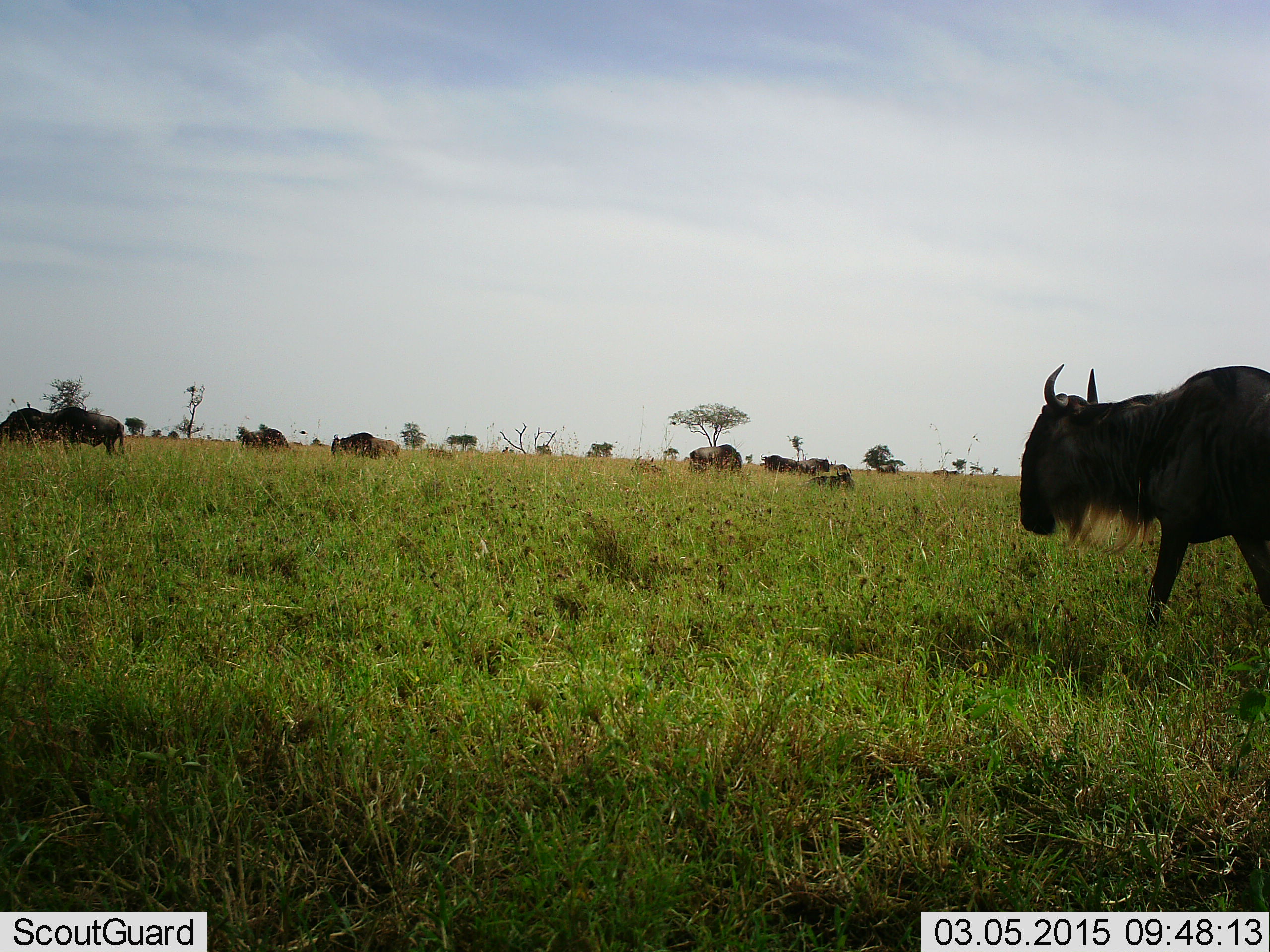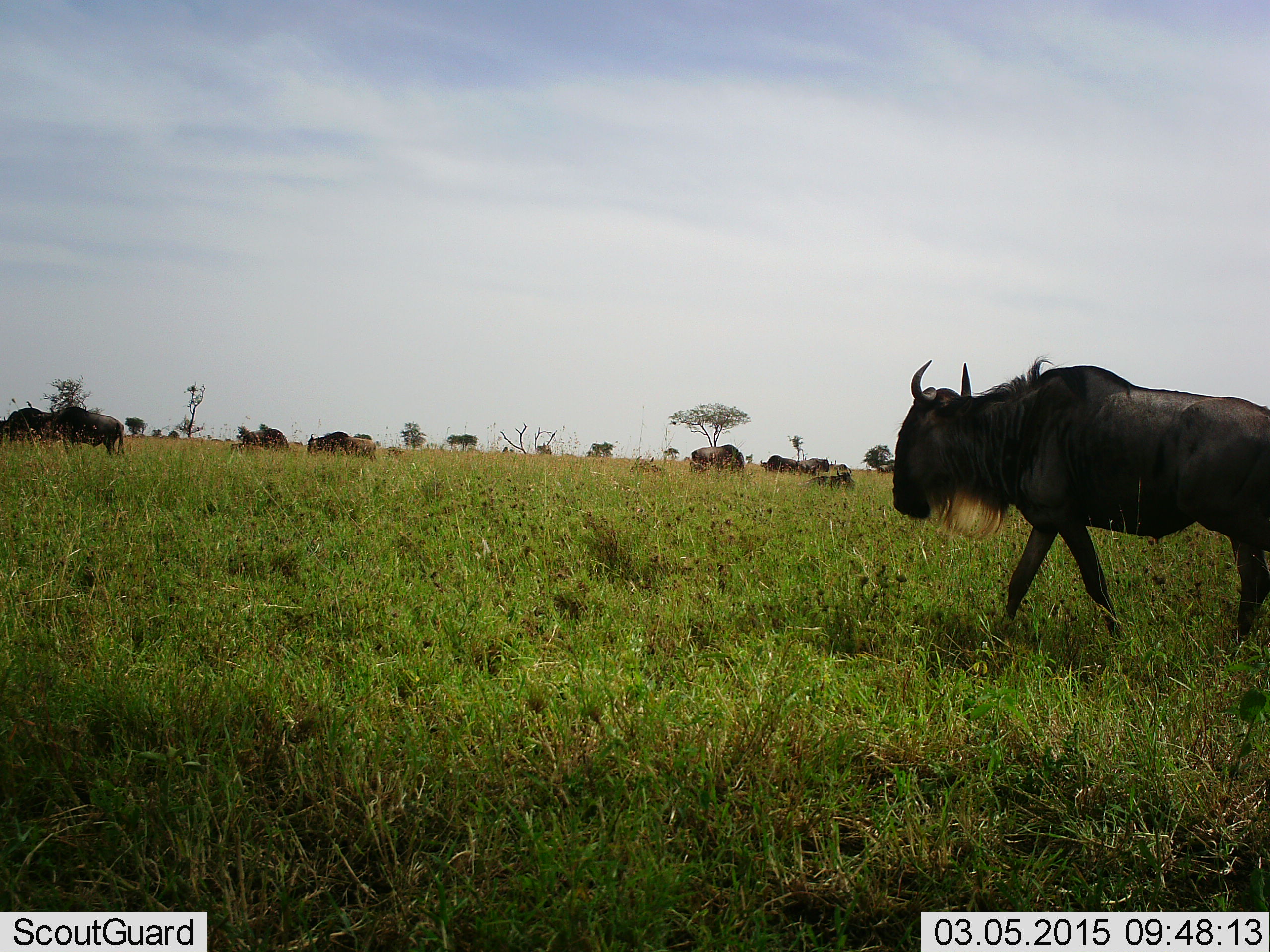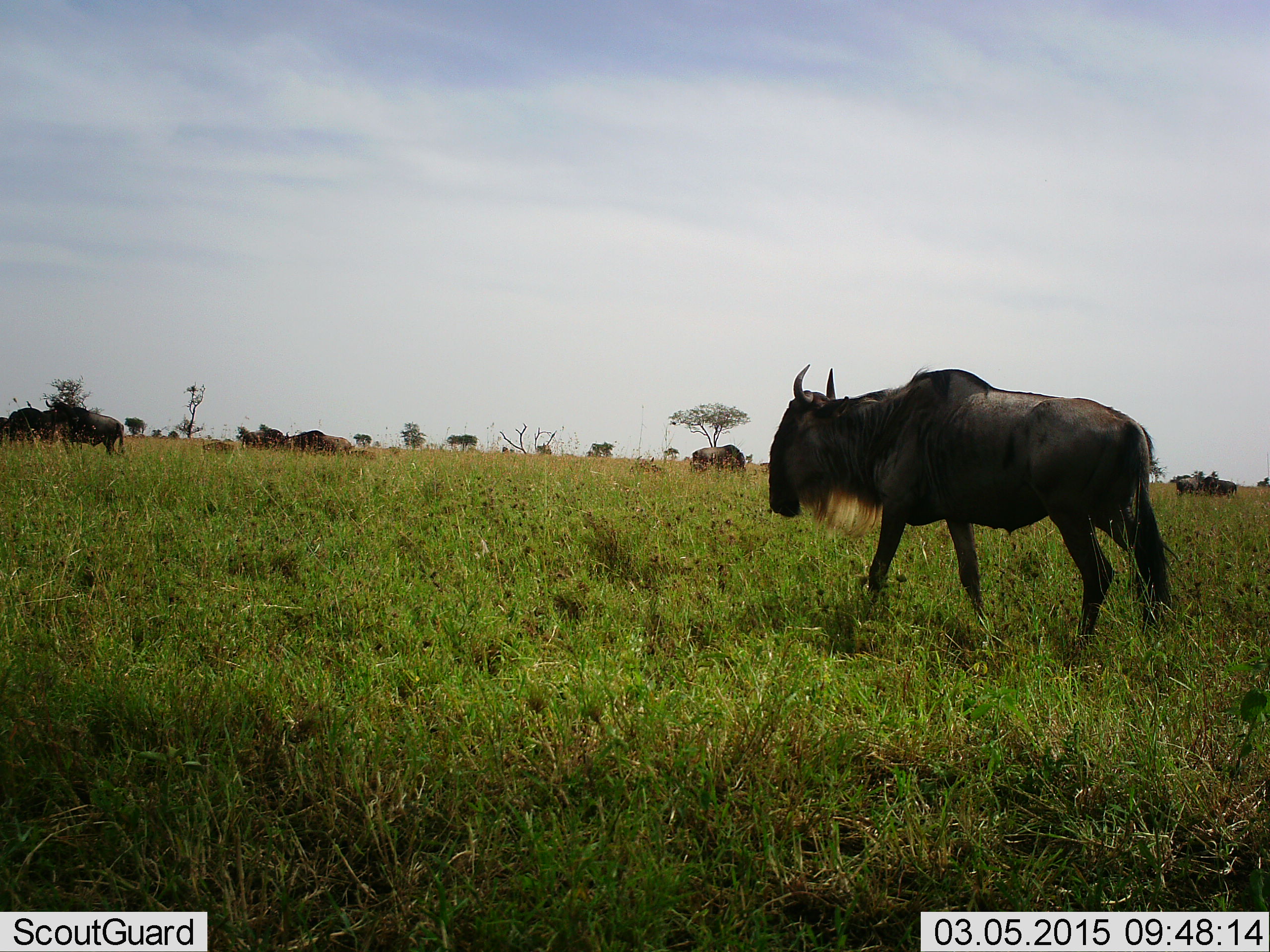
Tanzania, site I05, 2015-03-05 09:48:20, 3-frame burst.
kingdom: Animalia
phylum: Chordata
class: Mammalia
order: Artiodactyla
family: Bovidae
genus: Connochaetes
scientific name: Connochaetes taurinus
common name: blue wildebeest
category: wildebeest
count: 11-50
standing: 70%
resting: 20%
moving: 80%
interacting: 0%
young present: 40%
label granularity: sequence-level